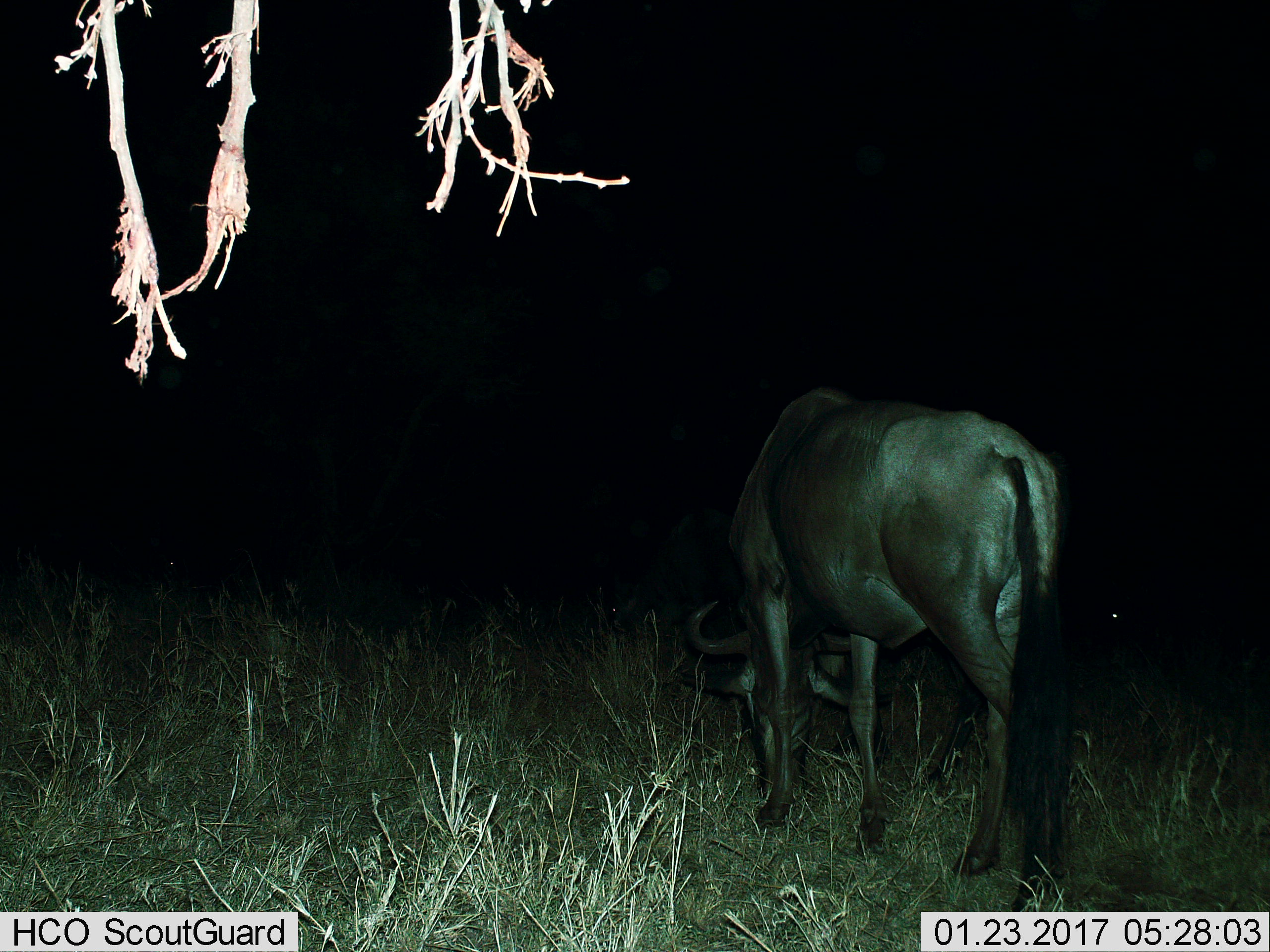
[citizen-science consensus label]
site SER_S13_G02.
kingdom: Animalia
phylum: Chordata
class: Mammalia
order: Artiodactyla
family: Bovidae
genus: Connochaetes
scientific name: Connochaetes taurinus taurinus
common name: blue wildebeest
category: wildebeestblue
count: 1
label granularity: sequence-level